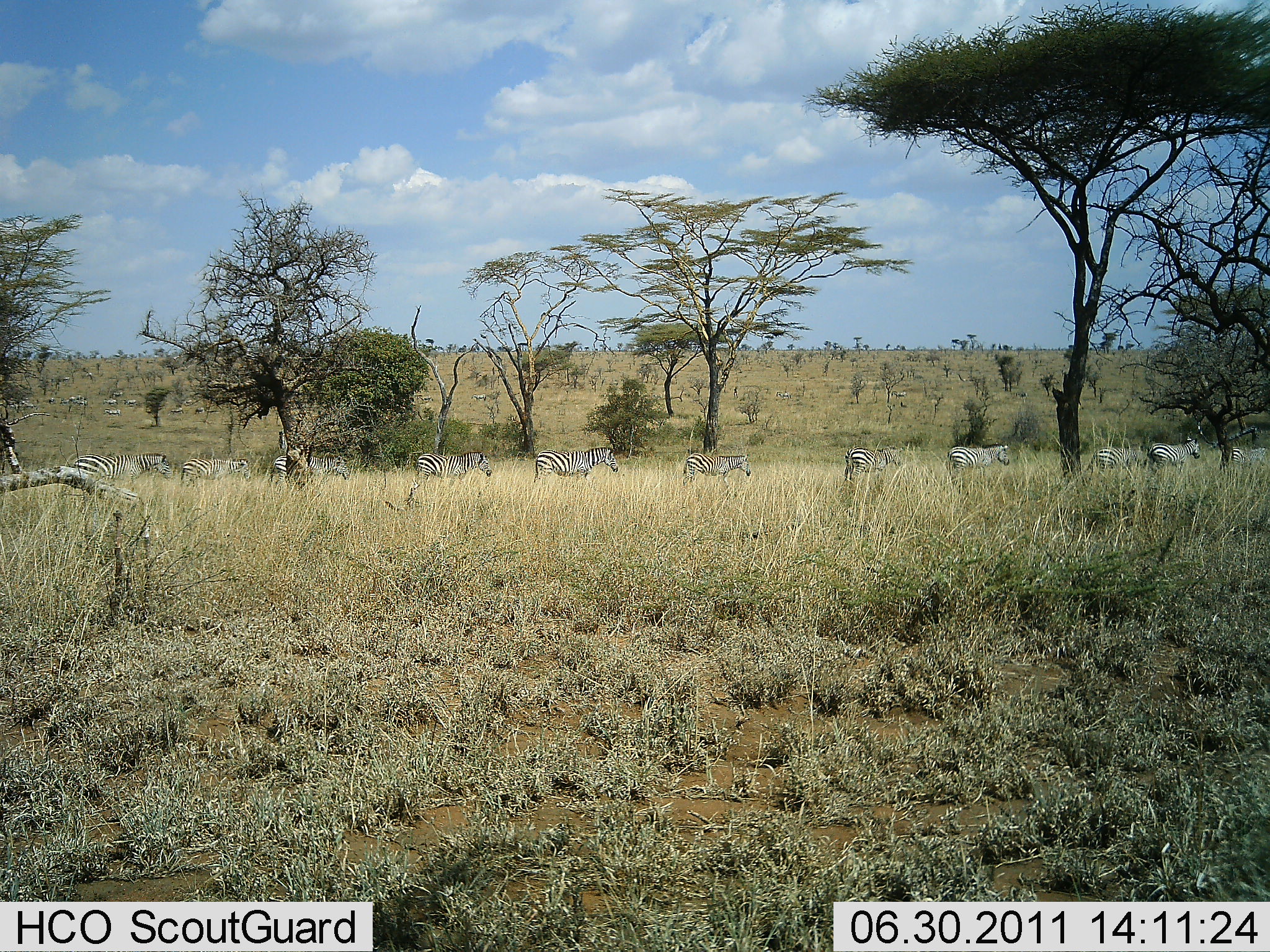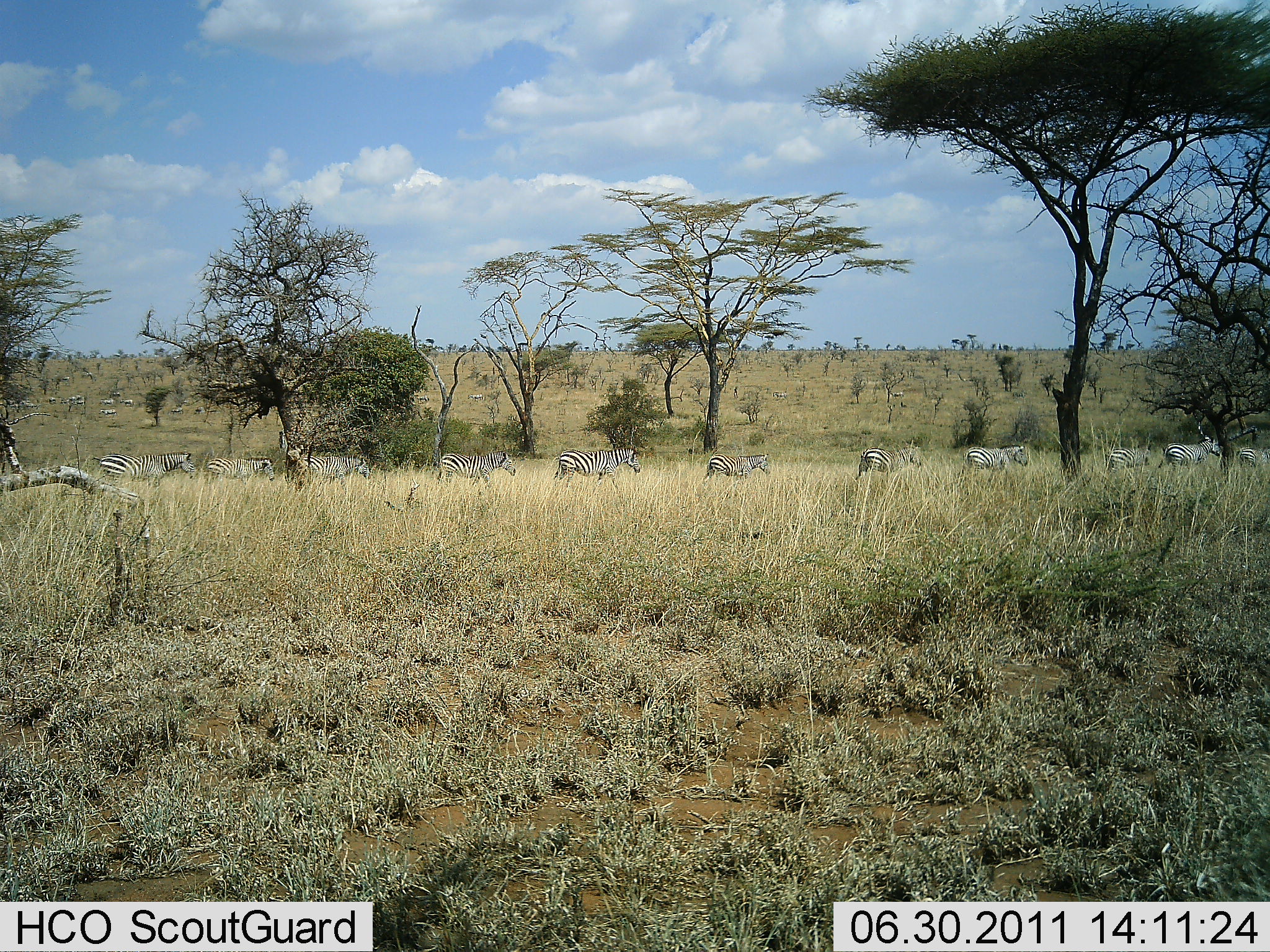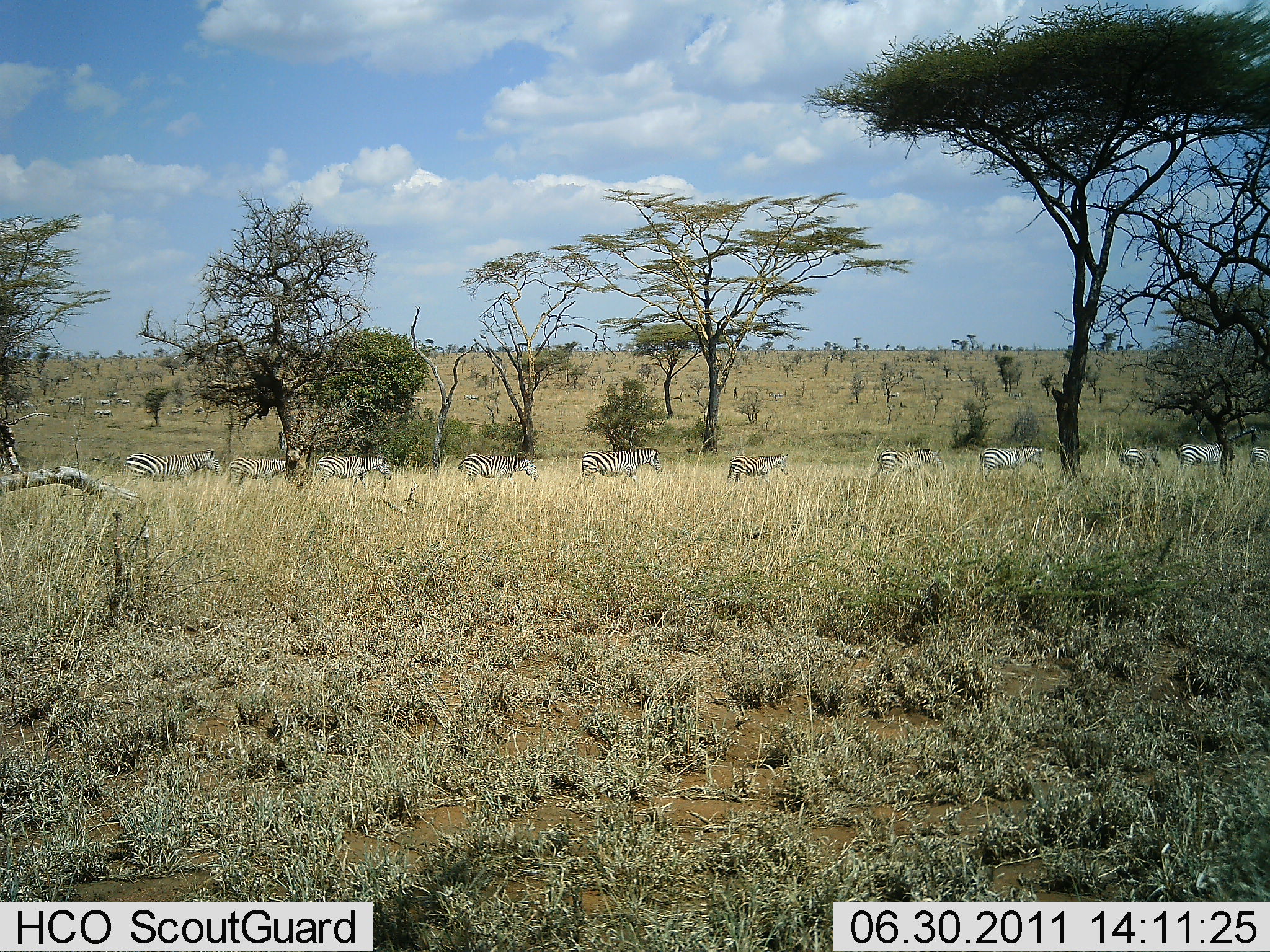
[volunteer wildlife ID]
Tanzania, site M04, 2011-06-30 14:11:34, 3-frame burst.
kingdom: Animalia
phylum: Chordata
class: Mammalia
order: Perissodactyla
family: Equidae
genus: Equus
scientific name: Equus quagga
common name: plains zebra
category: zebra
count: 11-50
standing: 8%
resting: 0%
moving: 100%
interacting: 0%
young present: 15%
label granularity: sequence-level